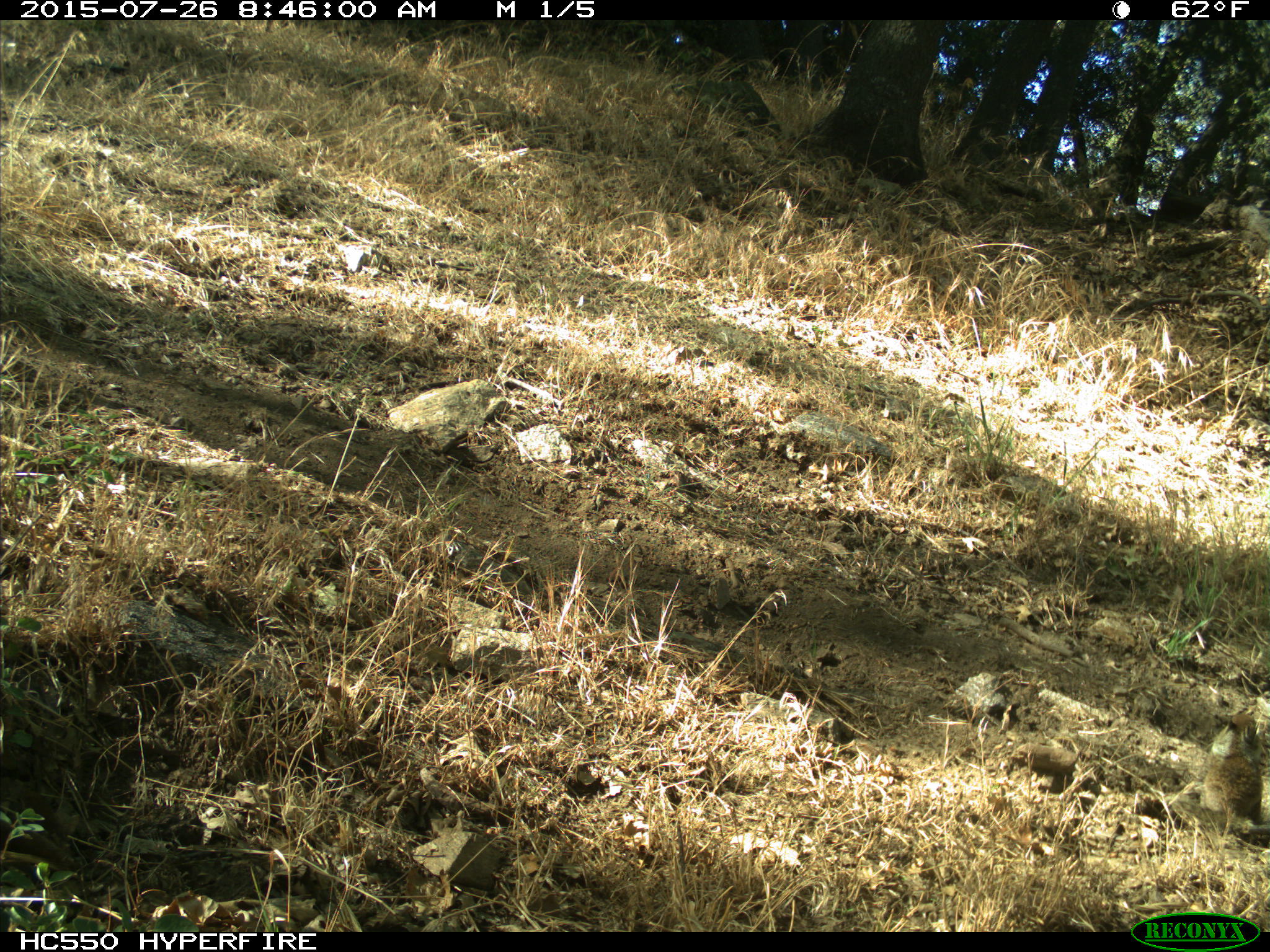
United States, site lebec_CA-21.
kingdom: Animalia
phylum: Chordata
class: Mammalia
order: Rodentia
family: Sciuridae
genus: Otospermophilus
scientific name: Otospermophilus beecheyi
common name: california ground squirrel